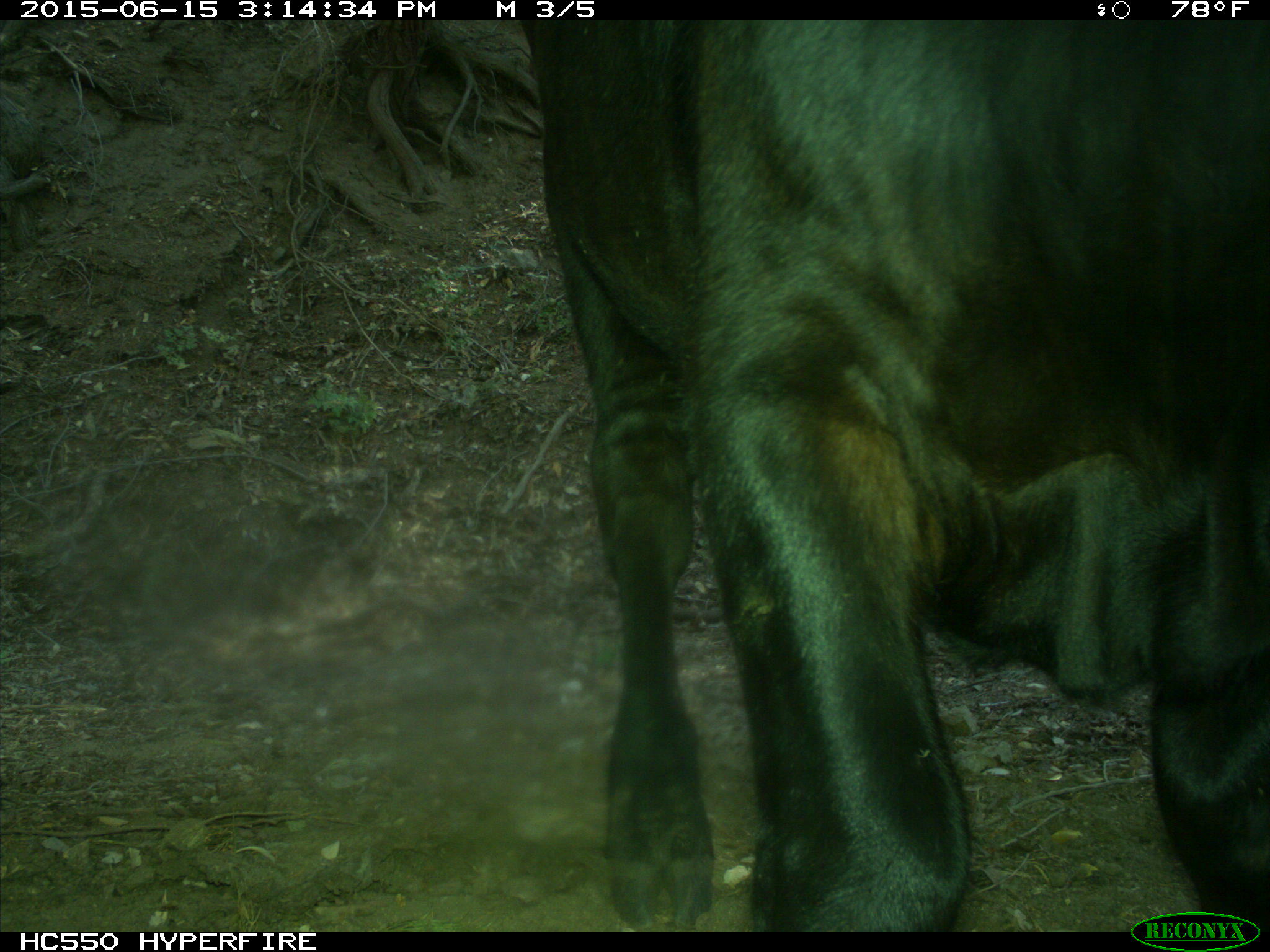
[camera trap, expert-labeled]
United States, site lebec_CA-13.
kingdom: Animalia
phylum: Chordata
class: Mammalia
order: Artiodactyla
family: Bovidae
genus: Bos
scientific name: Bos taurus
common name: domestic cow